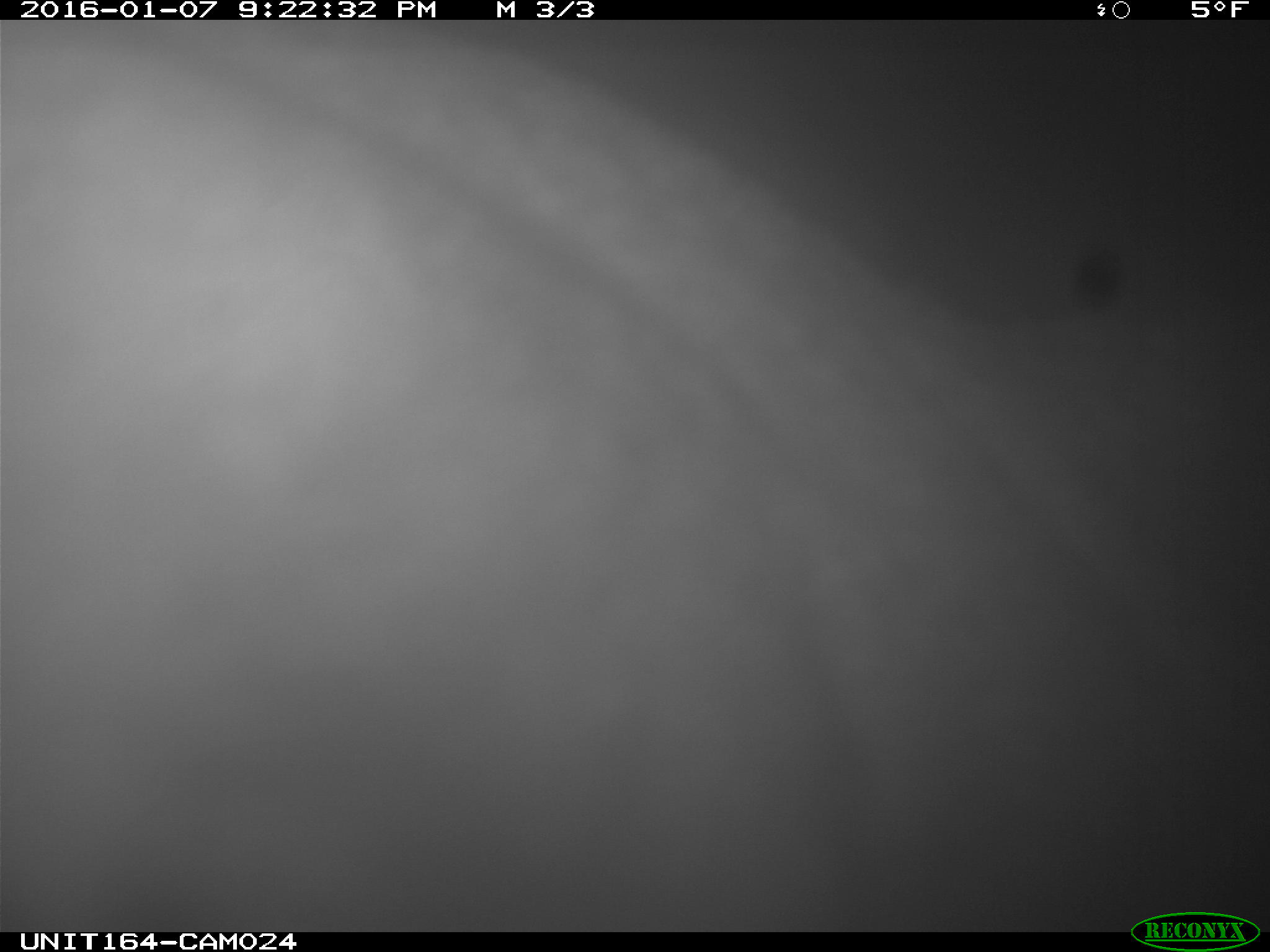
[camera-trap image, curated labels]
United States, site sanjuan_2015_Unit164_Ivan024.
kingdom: Animalia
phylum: Chordata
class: Mammalia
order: Artiodactyla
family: Cervidae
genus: Alces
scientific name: Alces alces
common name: moose